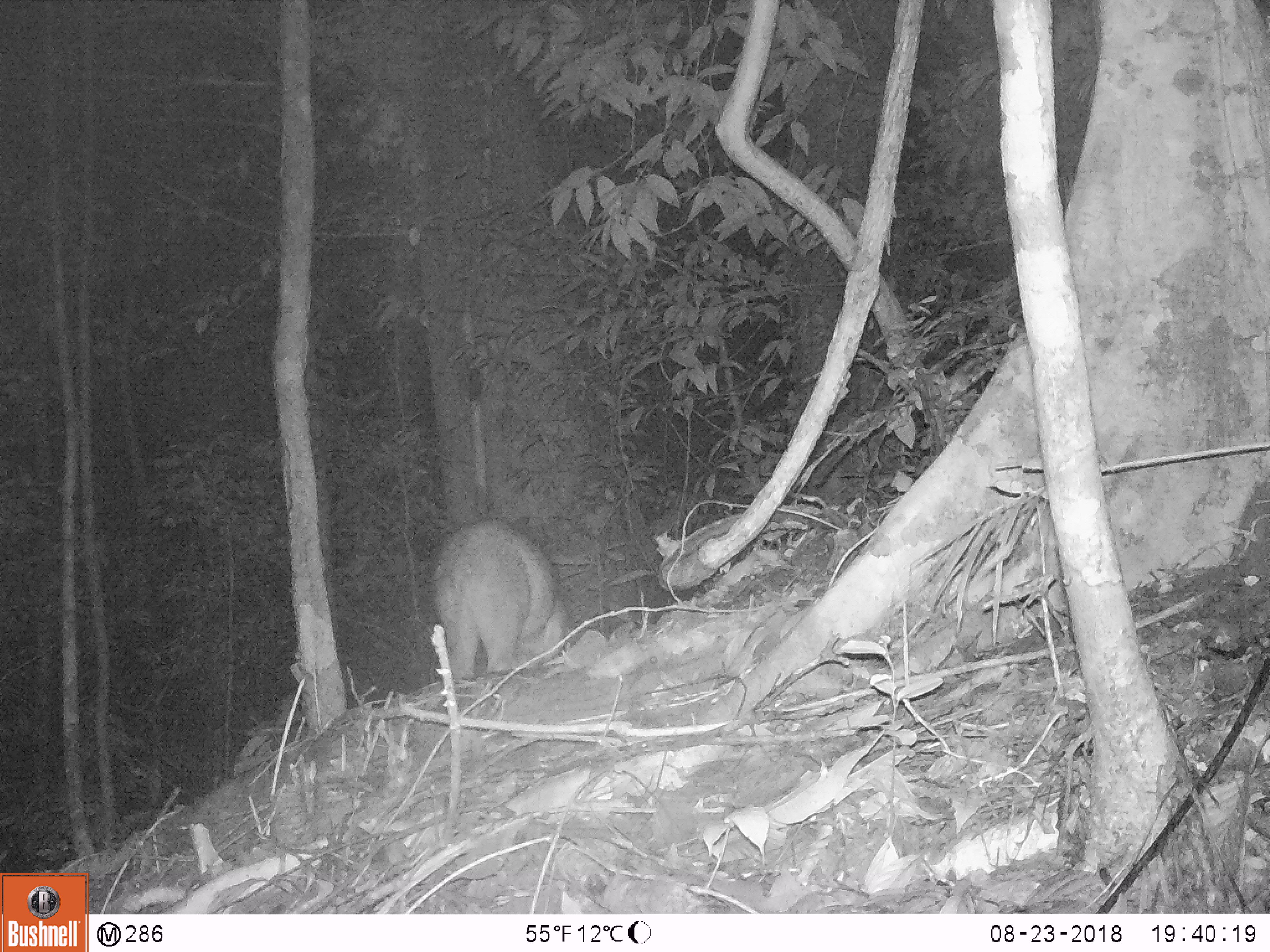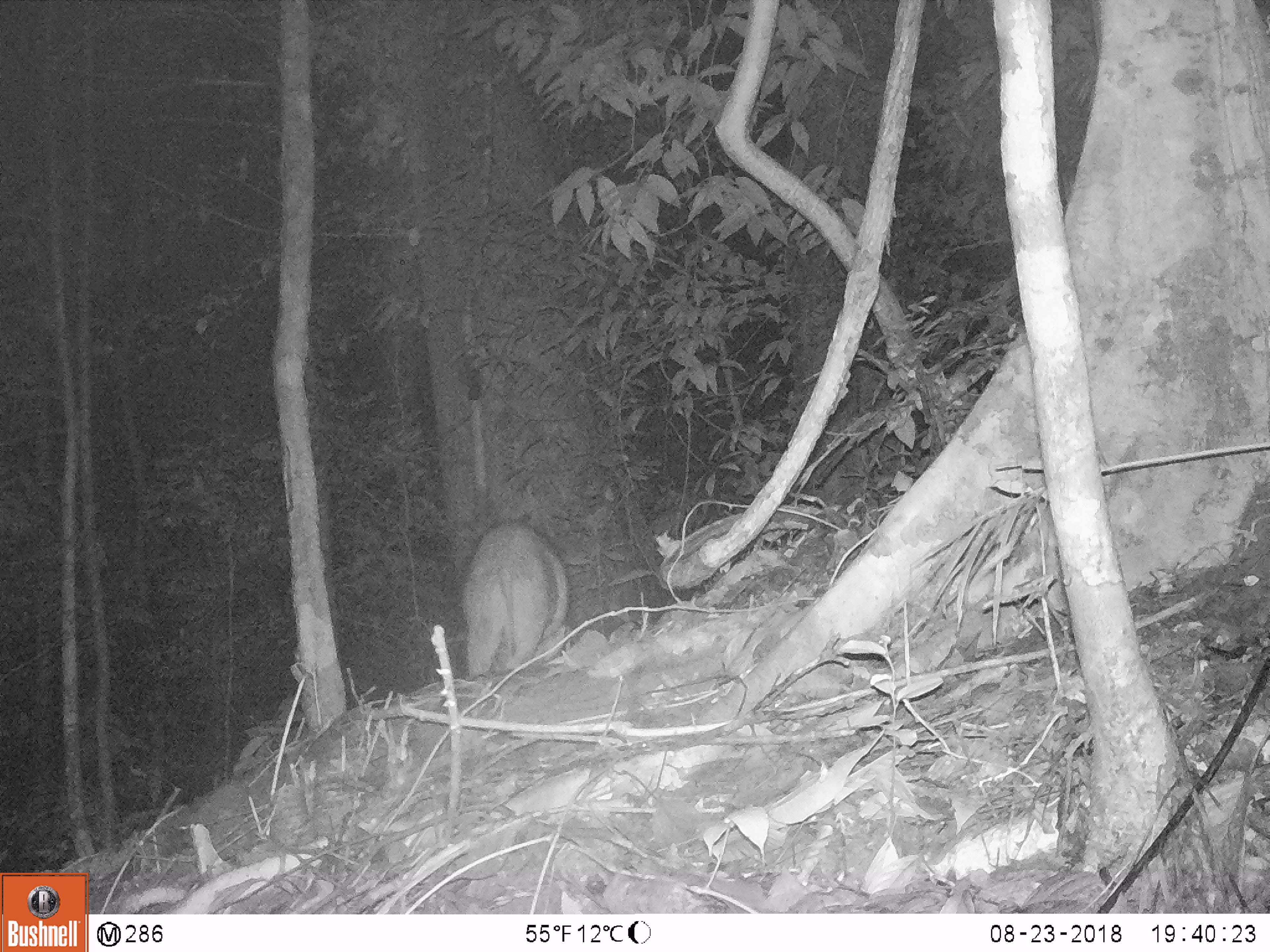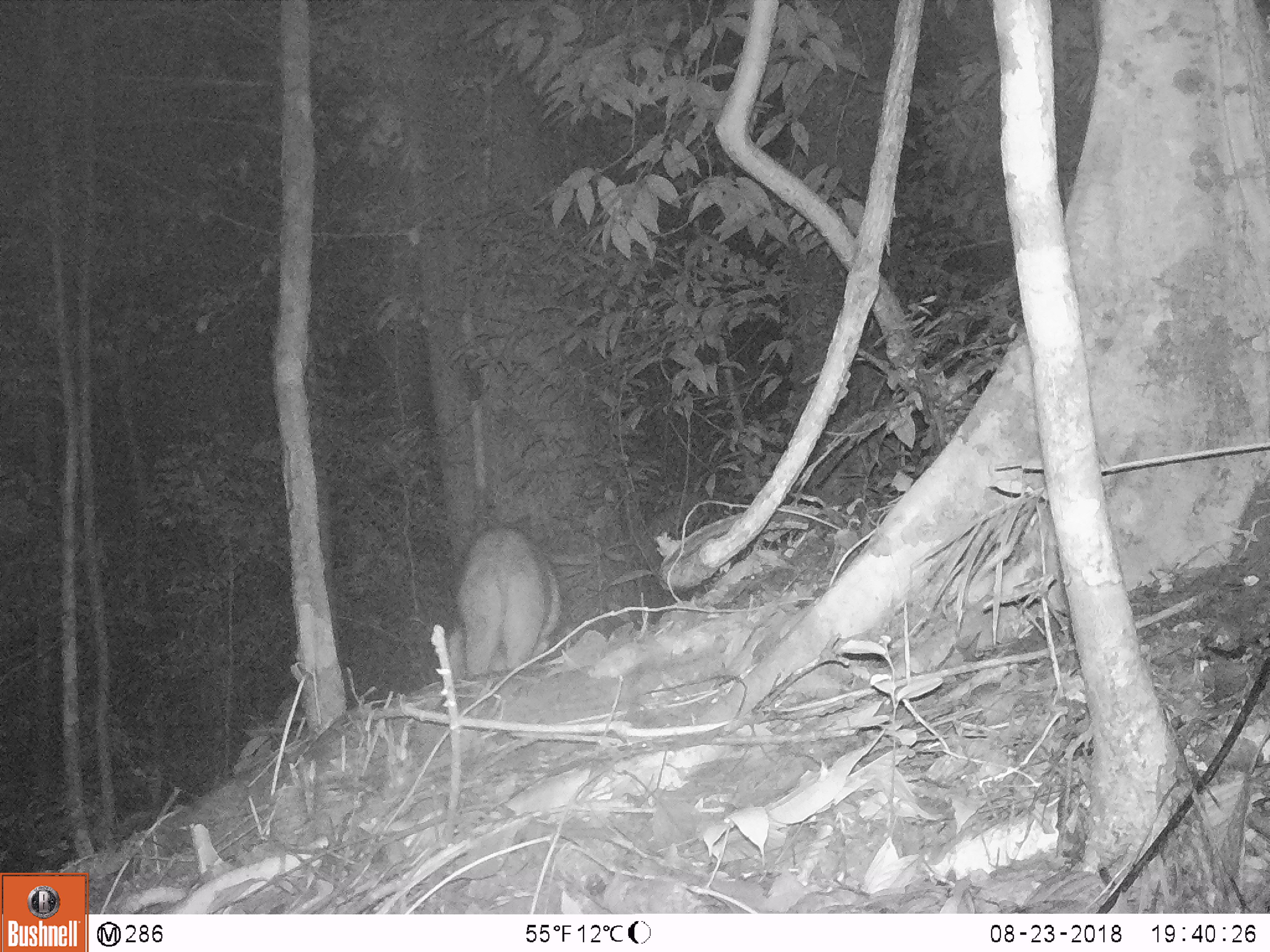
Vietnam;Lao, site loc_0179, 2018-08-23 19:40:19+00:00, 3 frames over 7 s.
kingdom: Animalia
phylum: Chordata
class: Mammalia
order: Artiodactyla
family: Suidae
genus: Sus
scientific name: Sus scrofa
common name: eurasian wild pig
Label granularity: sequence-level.